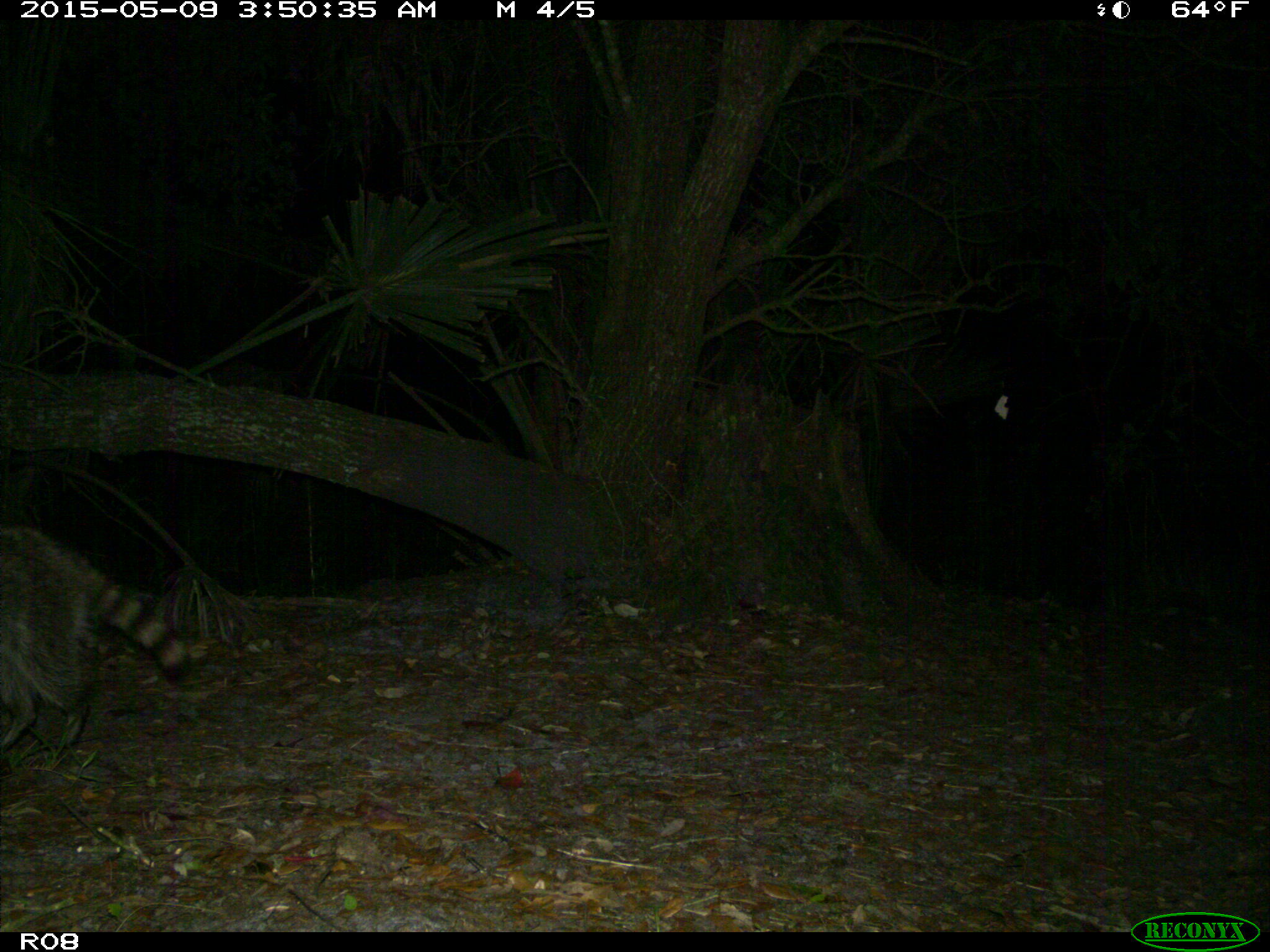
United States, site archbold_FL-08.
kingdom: Animalia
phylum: Chordata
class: Mammalia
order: Carnivora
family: Procyonidae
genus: Procyon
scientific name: Procyon lotor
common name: common raccoon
Procyon lotor (common raccoon).